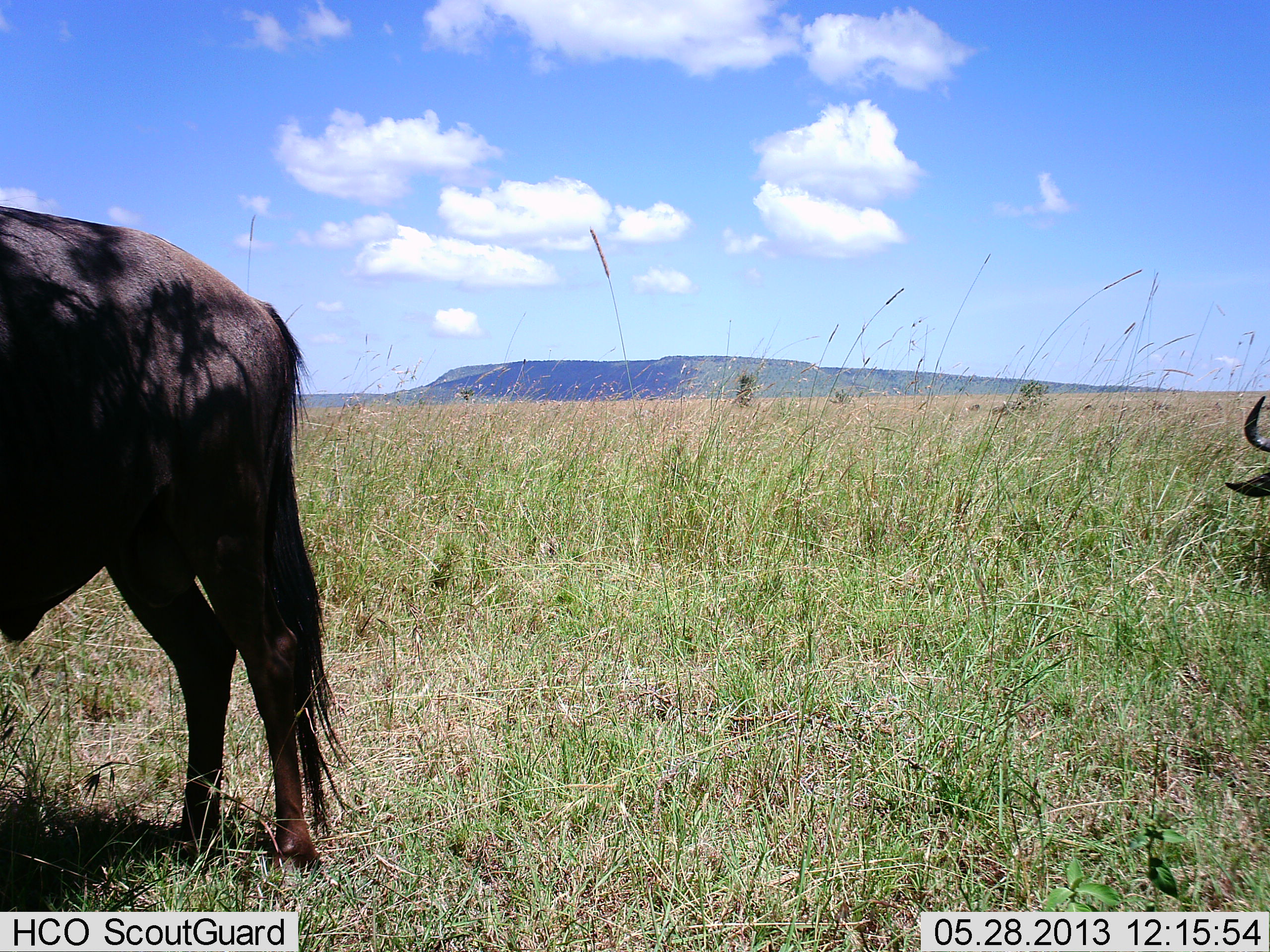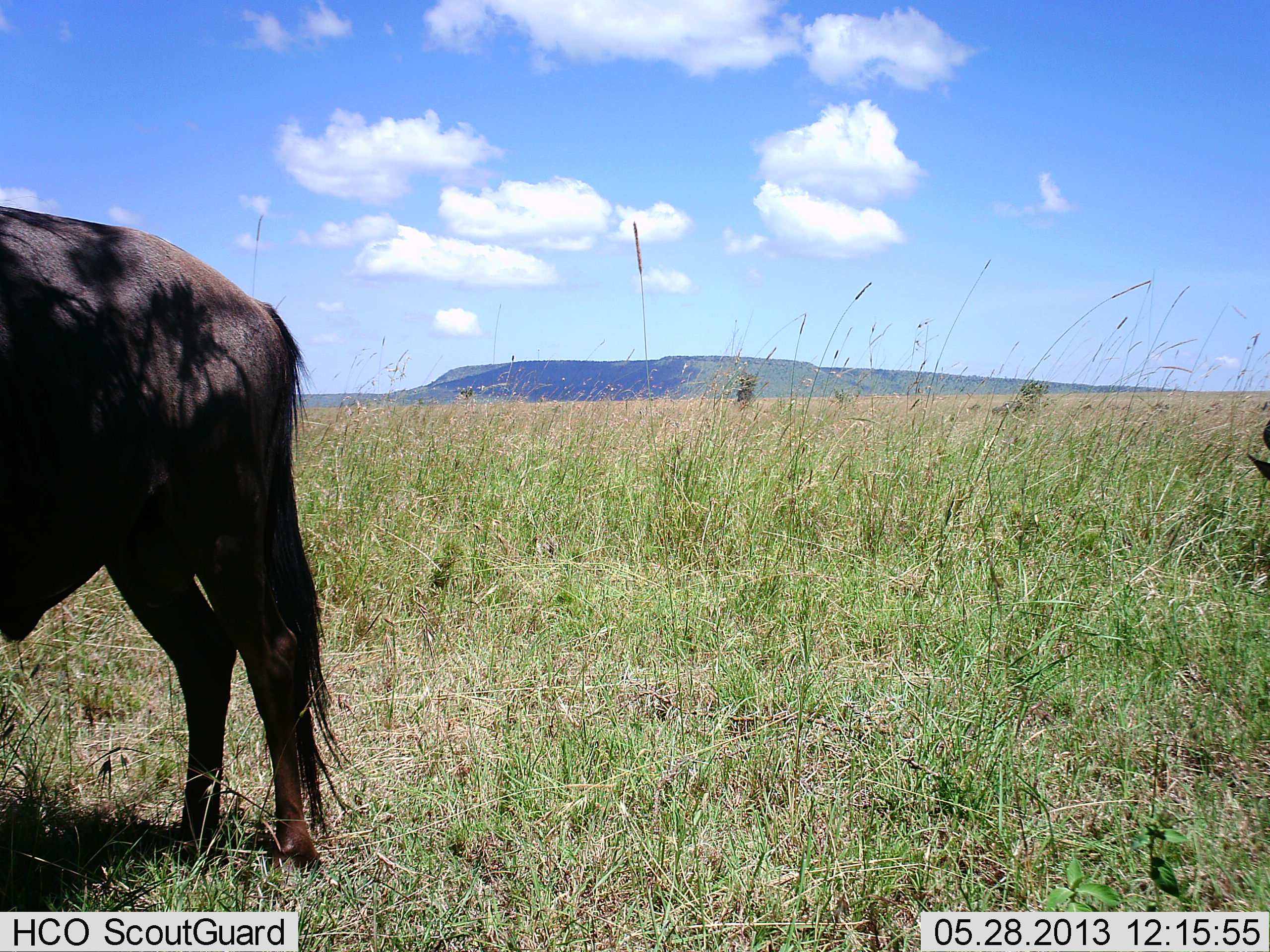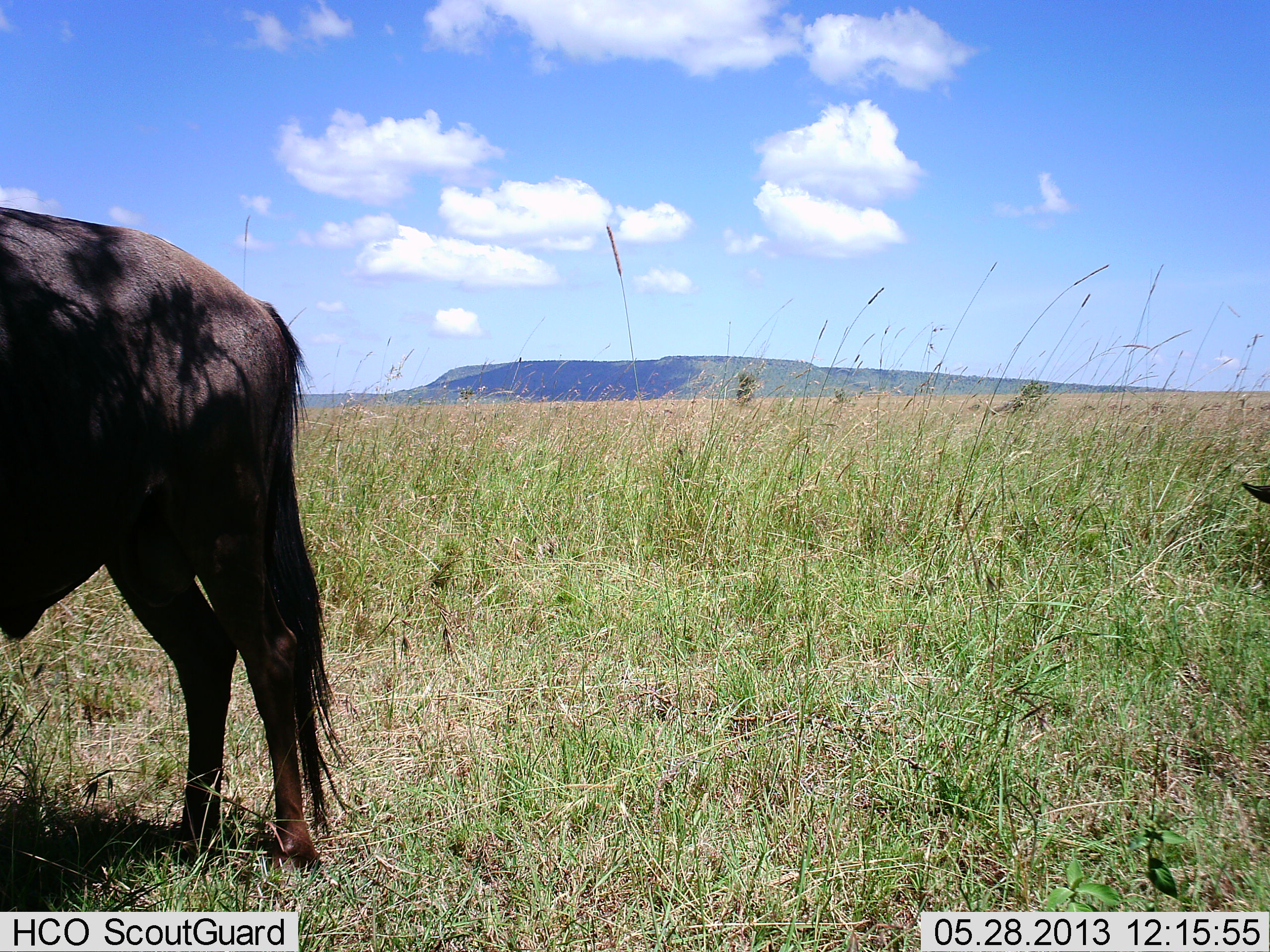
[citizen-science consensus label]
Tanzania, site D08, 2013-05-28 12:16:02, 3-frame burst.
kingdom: Animalia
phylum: Chordata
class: Mammalia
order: Artiodactyla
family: Bovidae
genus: Connochaetes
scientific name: Connochaetes taurinus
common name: blue wildebeest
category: wildebeest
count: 2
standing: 90%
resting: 10%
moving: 10%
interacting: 0%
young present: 0%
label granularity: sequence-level